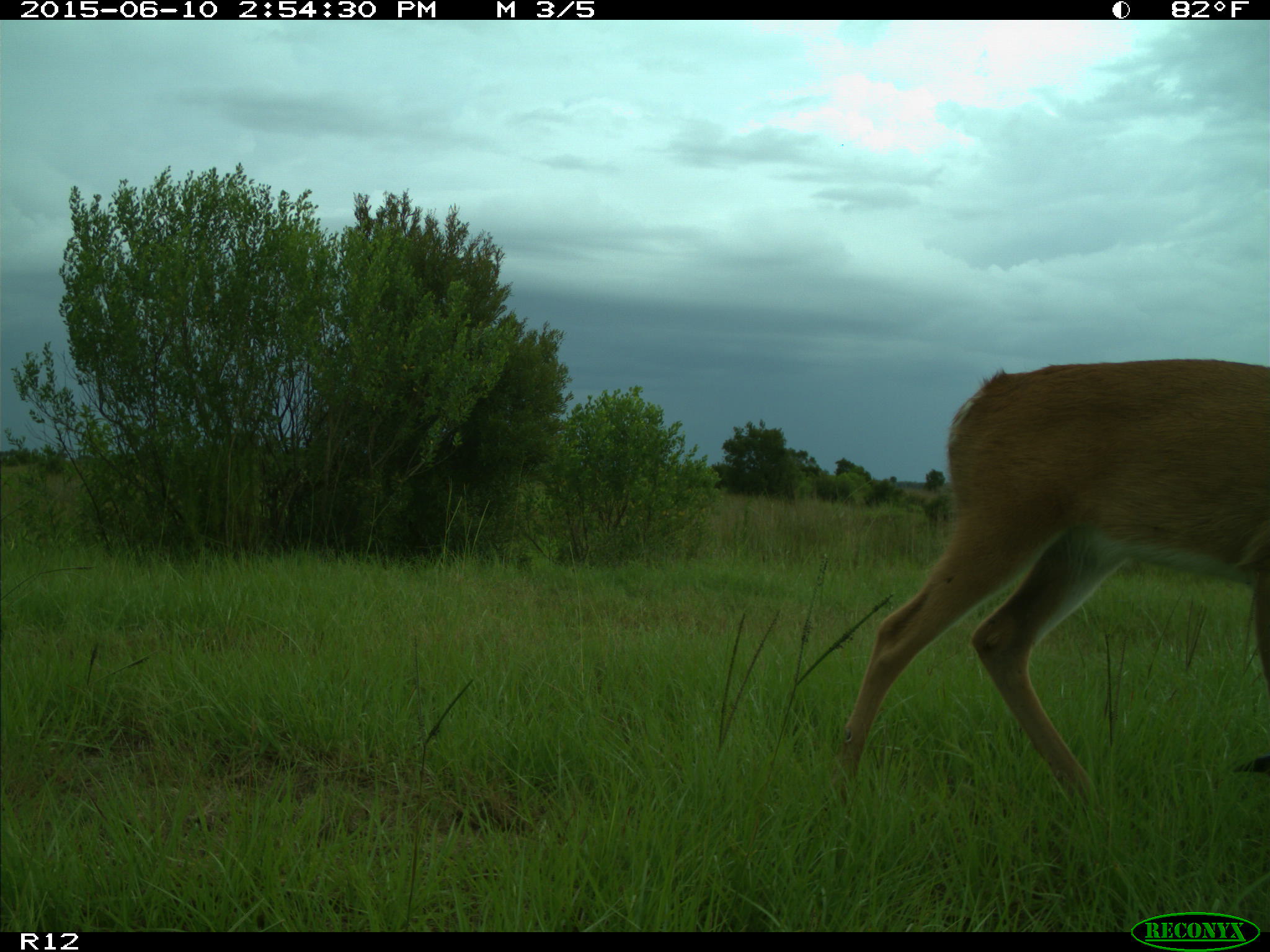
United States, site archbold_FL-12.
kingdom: Animalia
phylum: Chordata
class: Mammalia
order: Artiodactyla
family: Cervidae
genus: Odocoileus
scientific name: Odocoileus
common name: deer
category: unidentified deer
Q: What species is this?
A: Unidentified deer (deer) (Odocoileus).